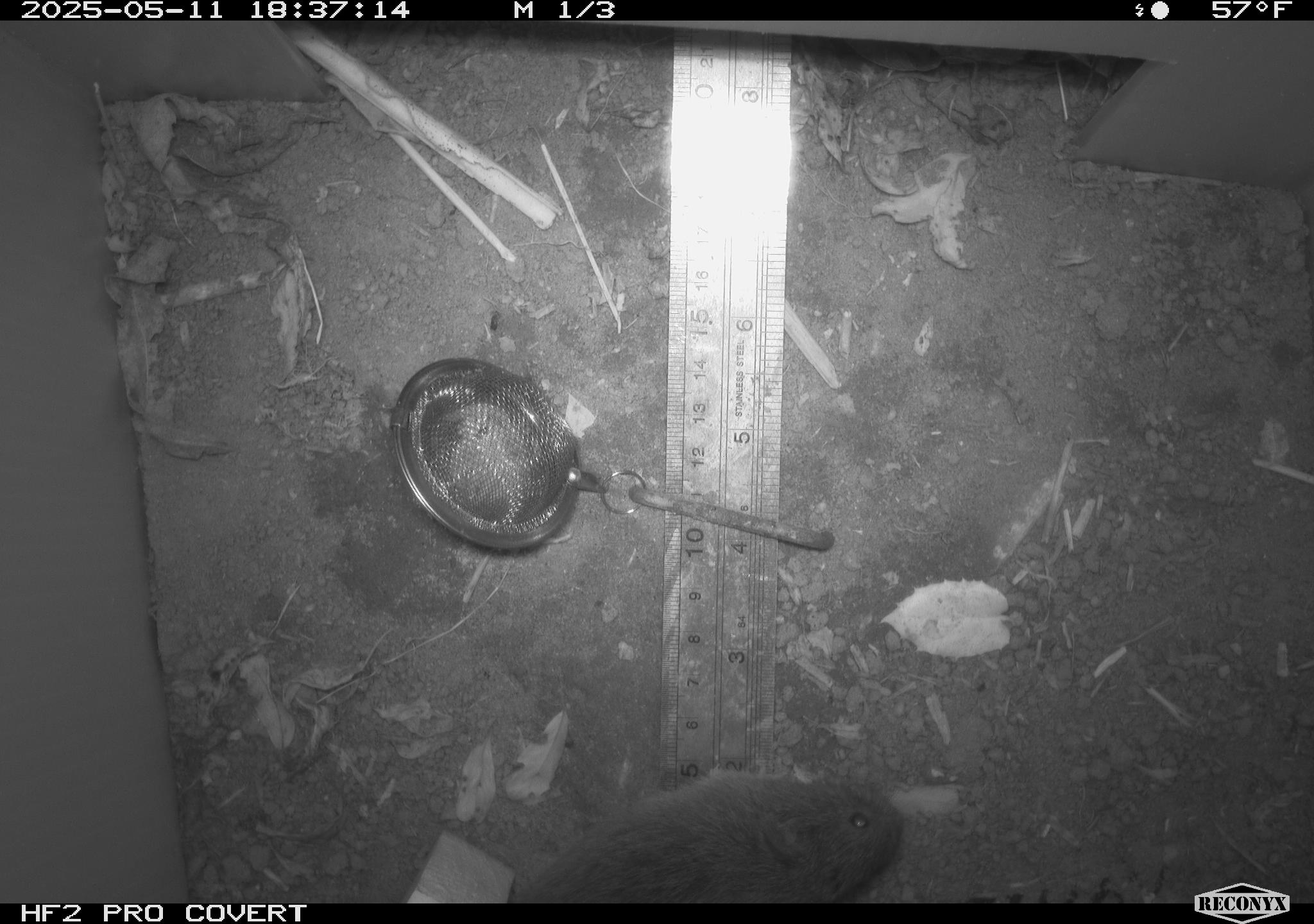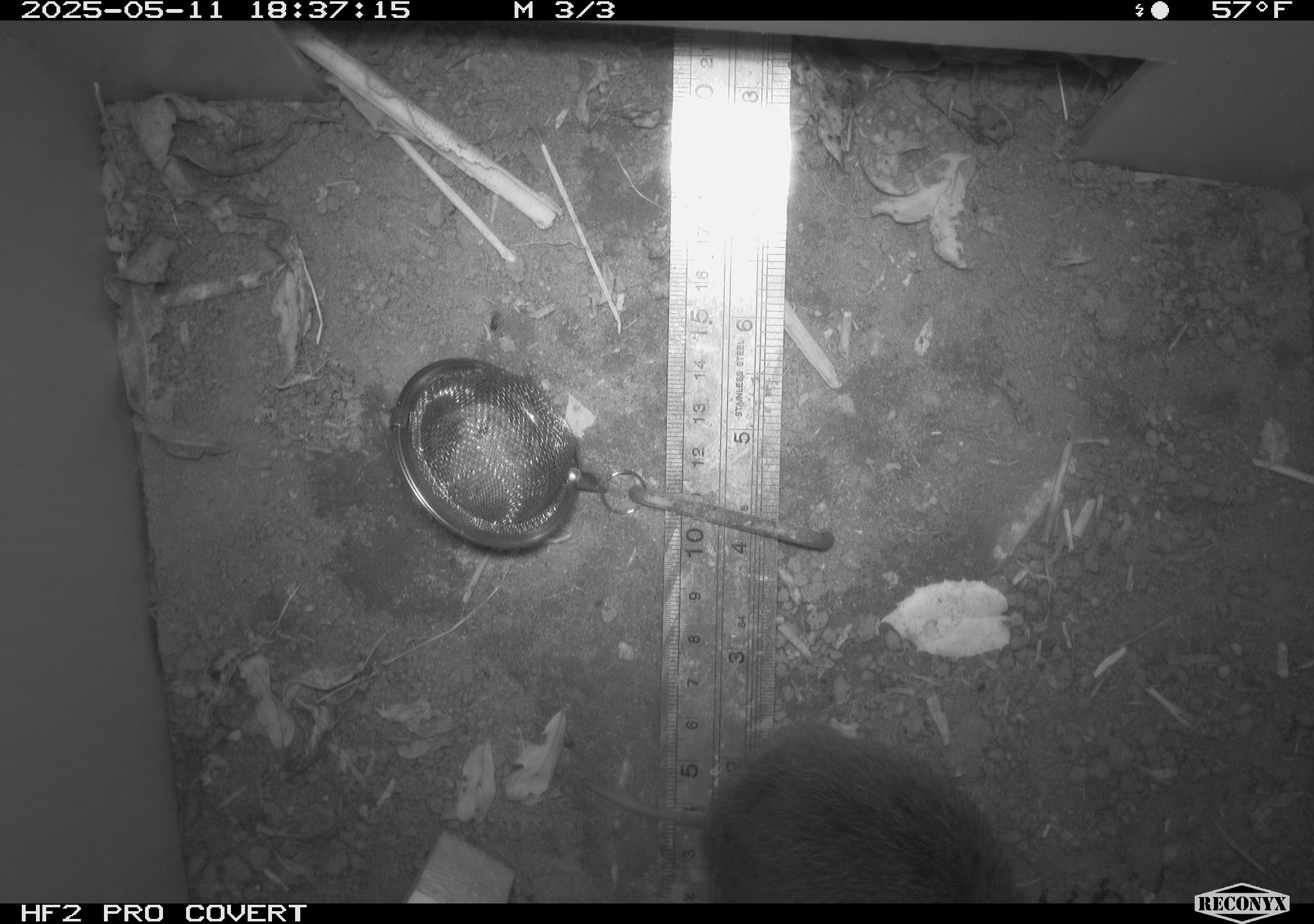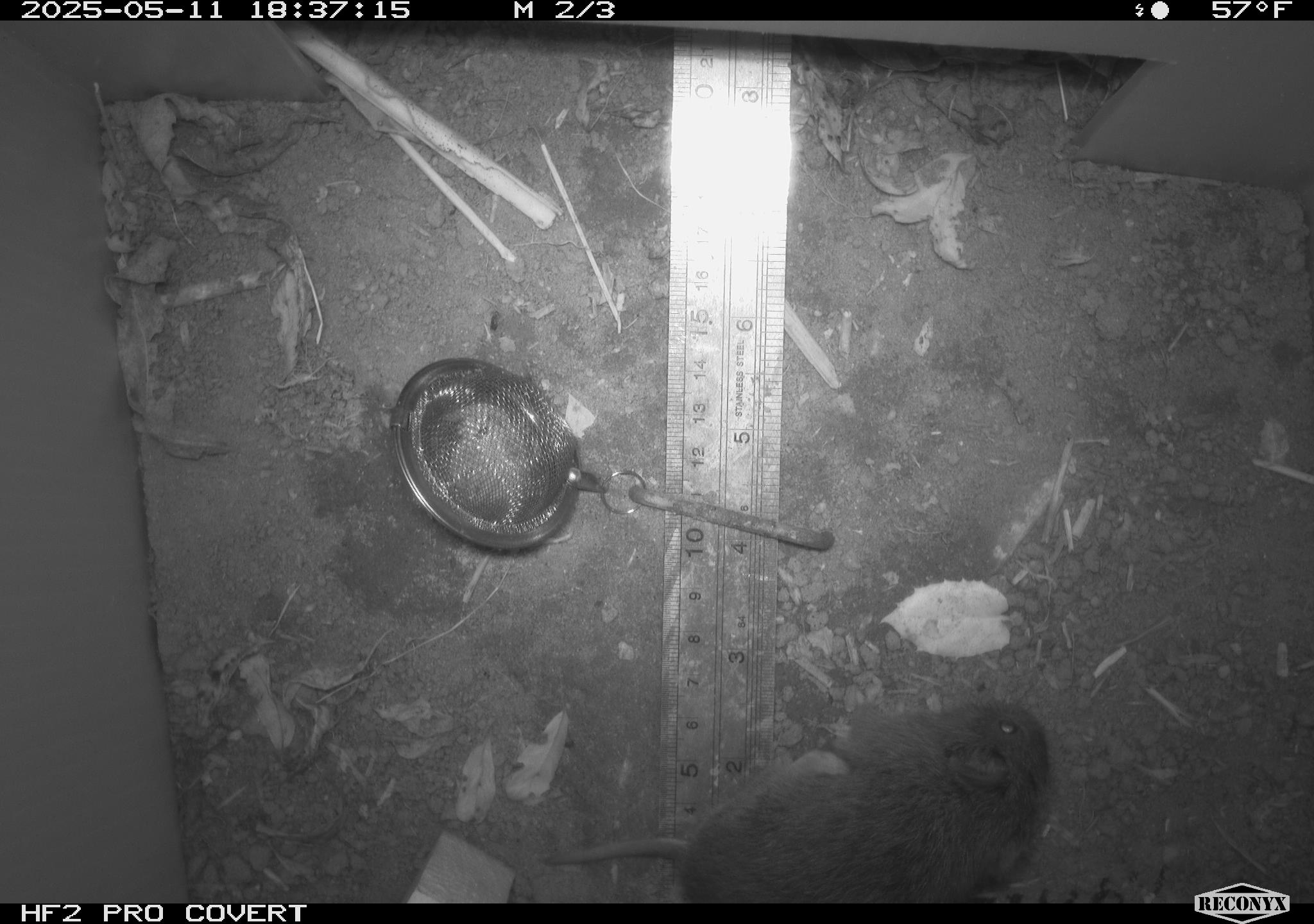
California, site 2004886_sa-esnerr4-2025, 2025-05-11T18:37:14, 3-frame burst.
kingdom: Animalia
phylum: Chordata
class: Mammalia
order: Rodentia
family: Cricetidae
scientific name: Arvicolinae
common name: voles, lemmings, and muskrats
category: arvicolinae subfamily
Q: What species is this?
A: Arvicolinae subfamily (voles, lemmings, and muskrats) (Arvicolinae).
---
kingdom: Animalia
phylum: Chordata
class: Mammalia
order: Rodentia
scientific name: Rodentia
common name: rodent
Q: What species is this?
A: Rodent (Rodentia).